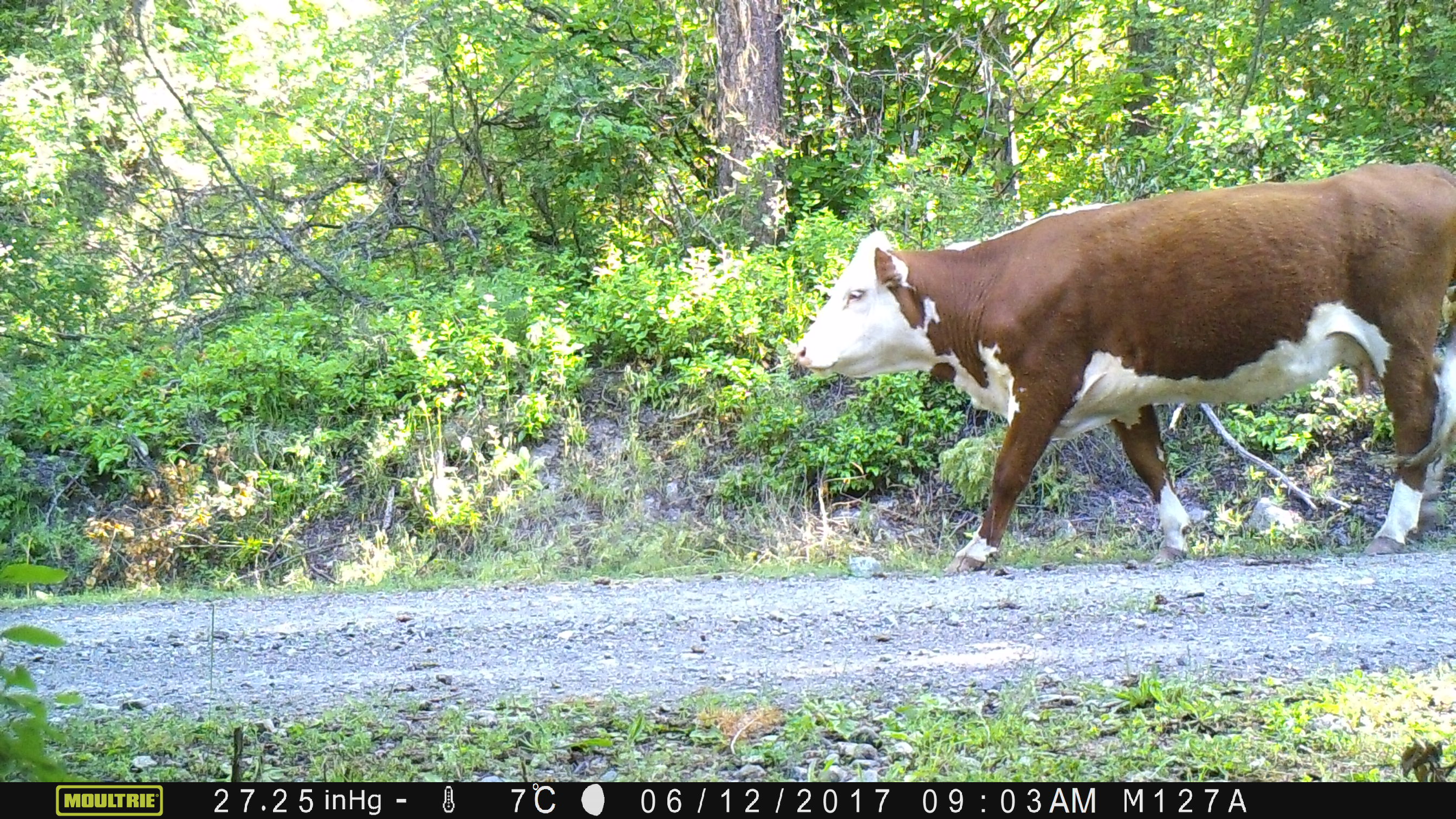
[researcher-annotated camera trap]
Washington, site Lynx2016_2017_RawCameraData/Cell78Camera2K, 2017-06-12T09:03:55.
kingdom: Animalia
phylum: Chordata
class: Mammalia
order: Artiodactyla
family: Bovidae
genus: Bos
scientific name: Bos taurus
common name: domestic cattle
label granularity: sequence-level